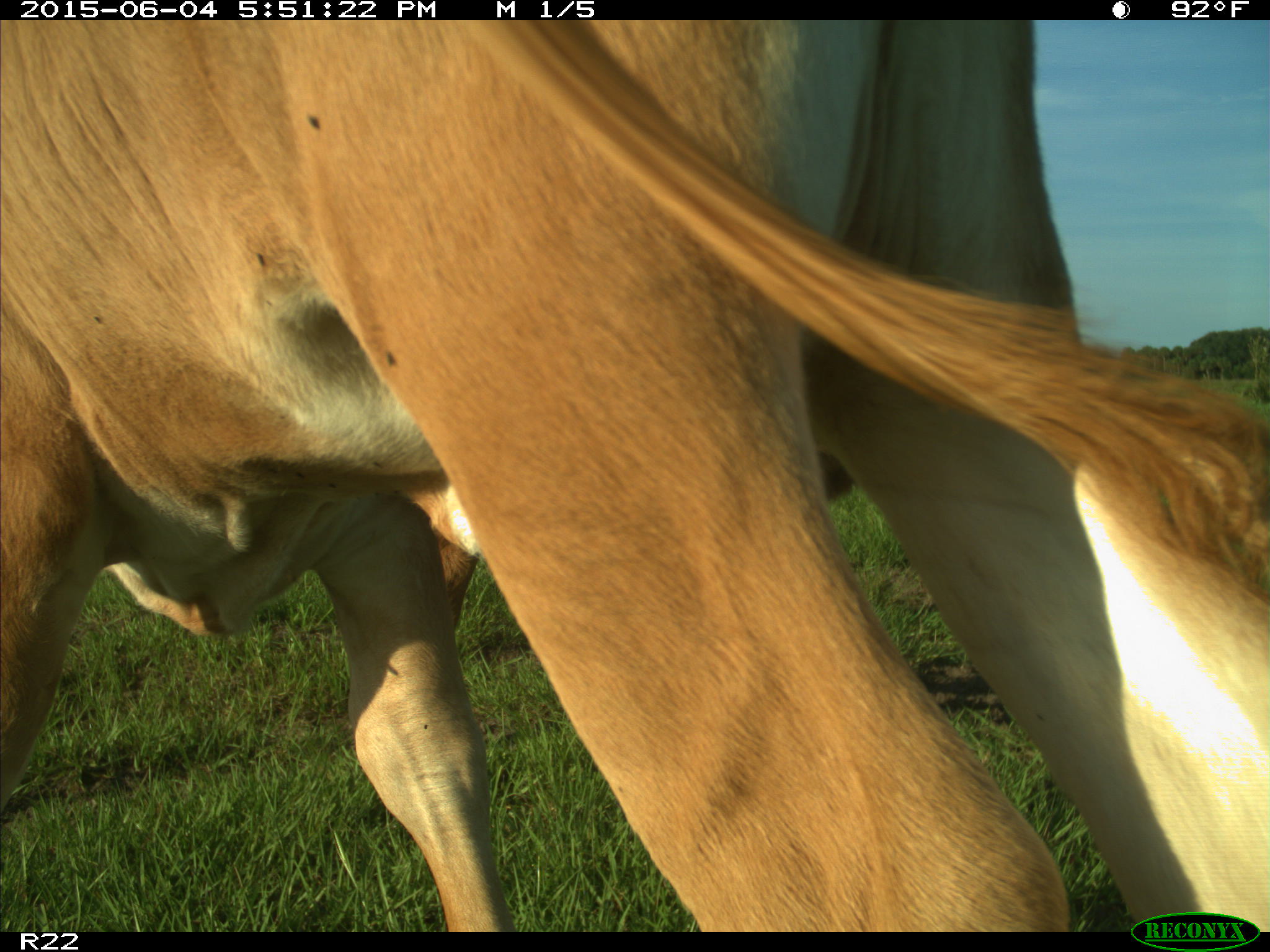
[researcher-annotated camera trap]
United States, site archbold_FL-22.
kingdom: Animalia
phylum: Chordata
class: Mammalia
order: Artiodactyla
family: Bovidae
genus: Bos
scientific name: Bos taurus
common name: domestic cow